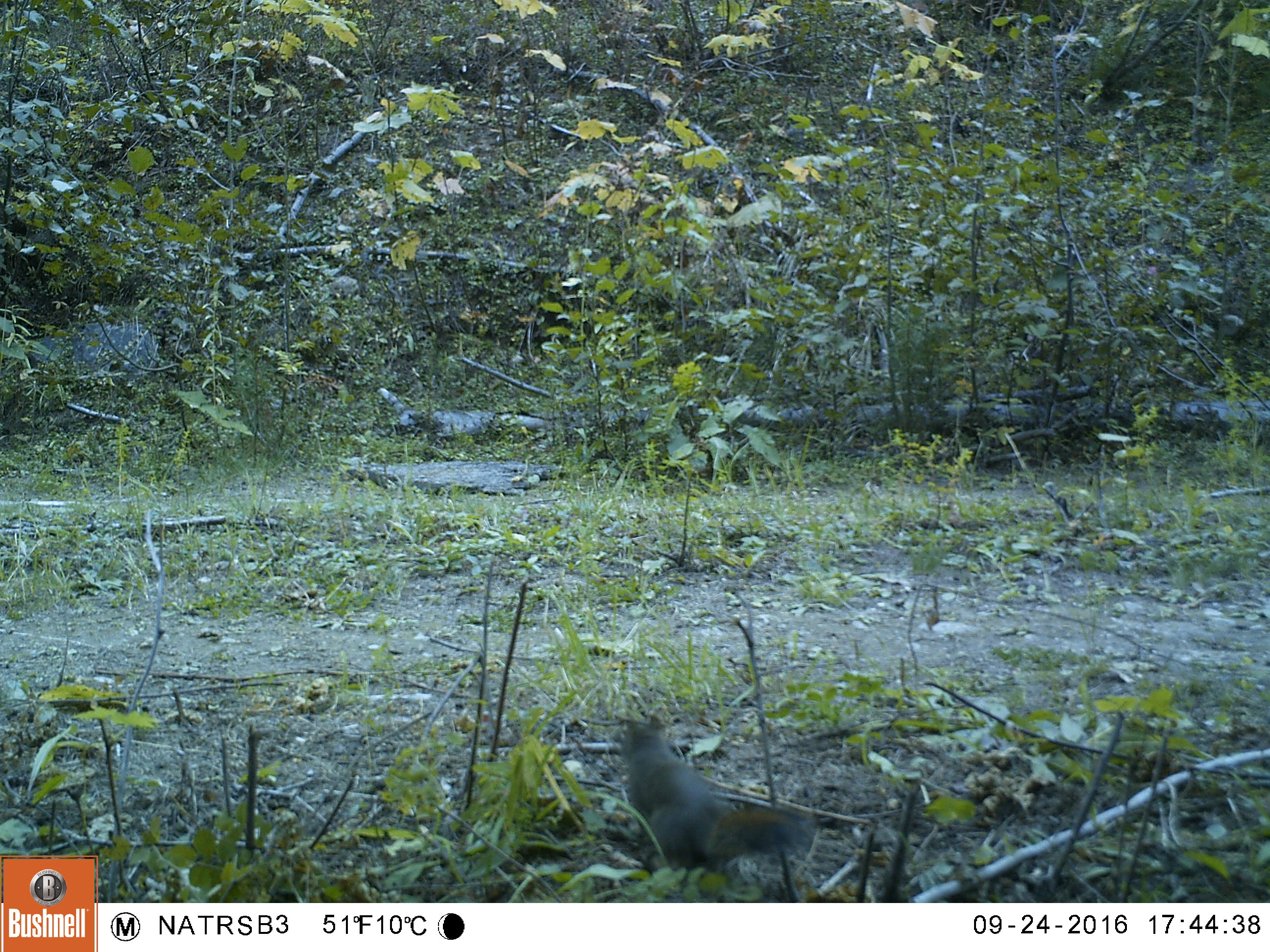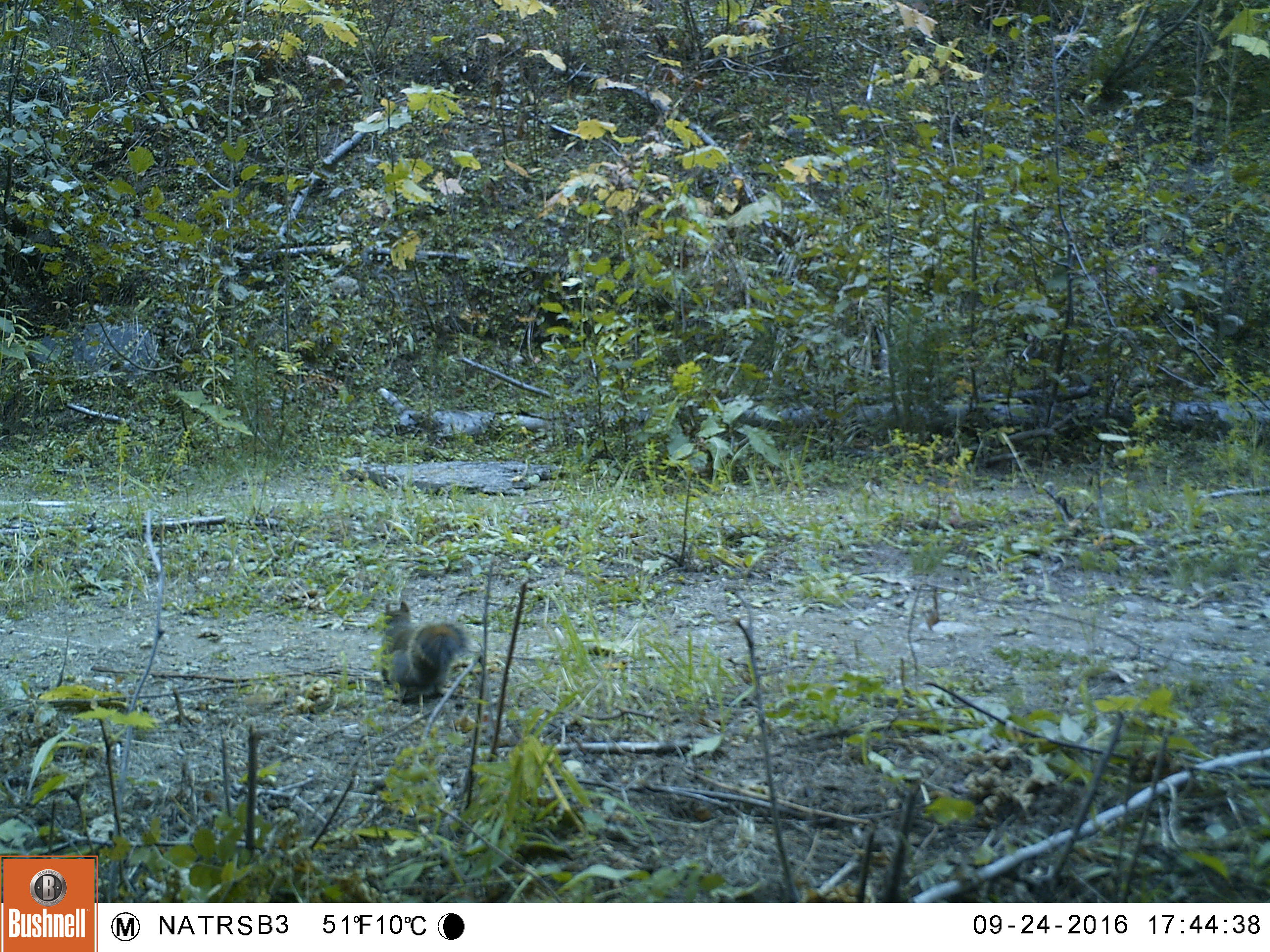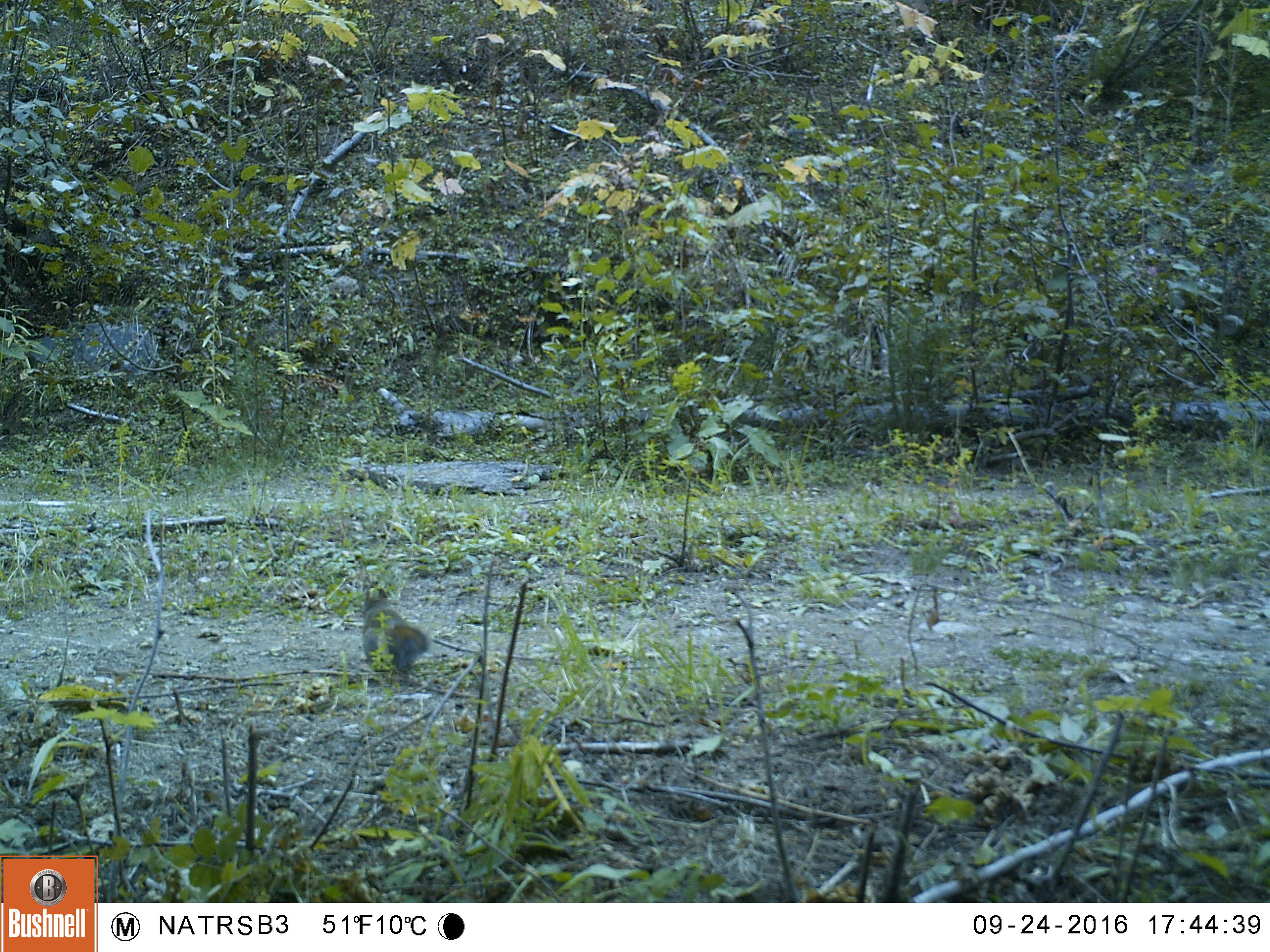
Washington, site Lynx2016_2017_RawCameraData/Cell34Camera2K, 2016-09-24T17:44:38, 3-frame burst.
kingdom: Animalia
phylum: Chordata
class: Mammalia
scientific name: Mammalia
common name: small mammal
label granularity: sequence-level